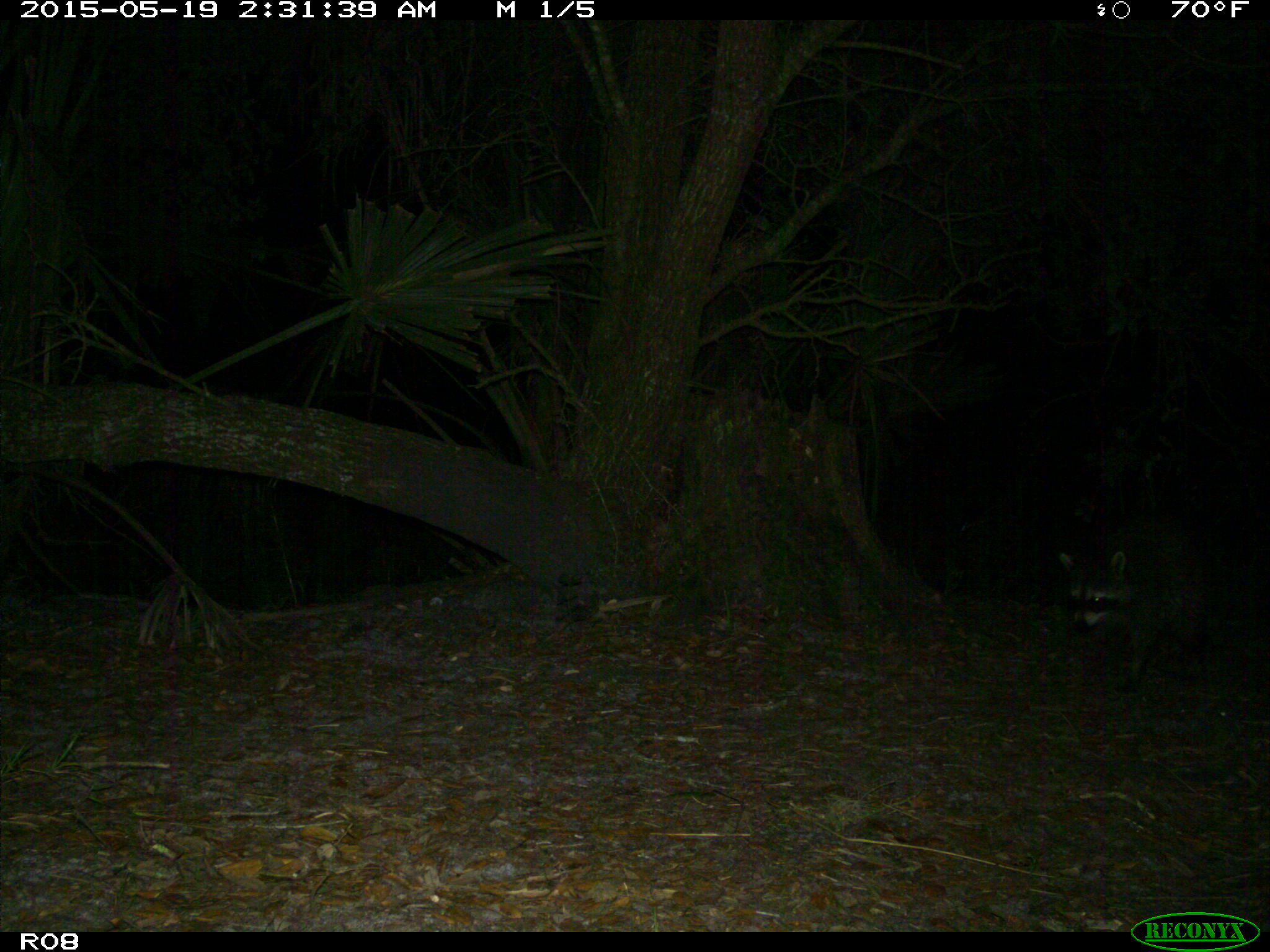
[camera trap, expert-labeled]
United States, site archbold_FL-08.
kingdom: Animalia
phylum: Chordata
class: Mammalia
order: Carnivora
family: Procyonidae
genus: Procyon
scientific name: Procyon lotor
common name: common raccoon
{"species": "Procyon lotor (common raccoon)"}